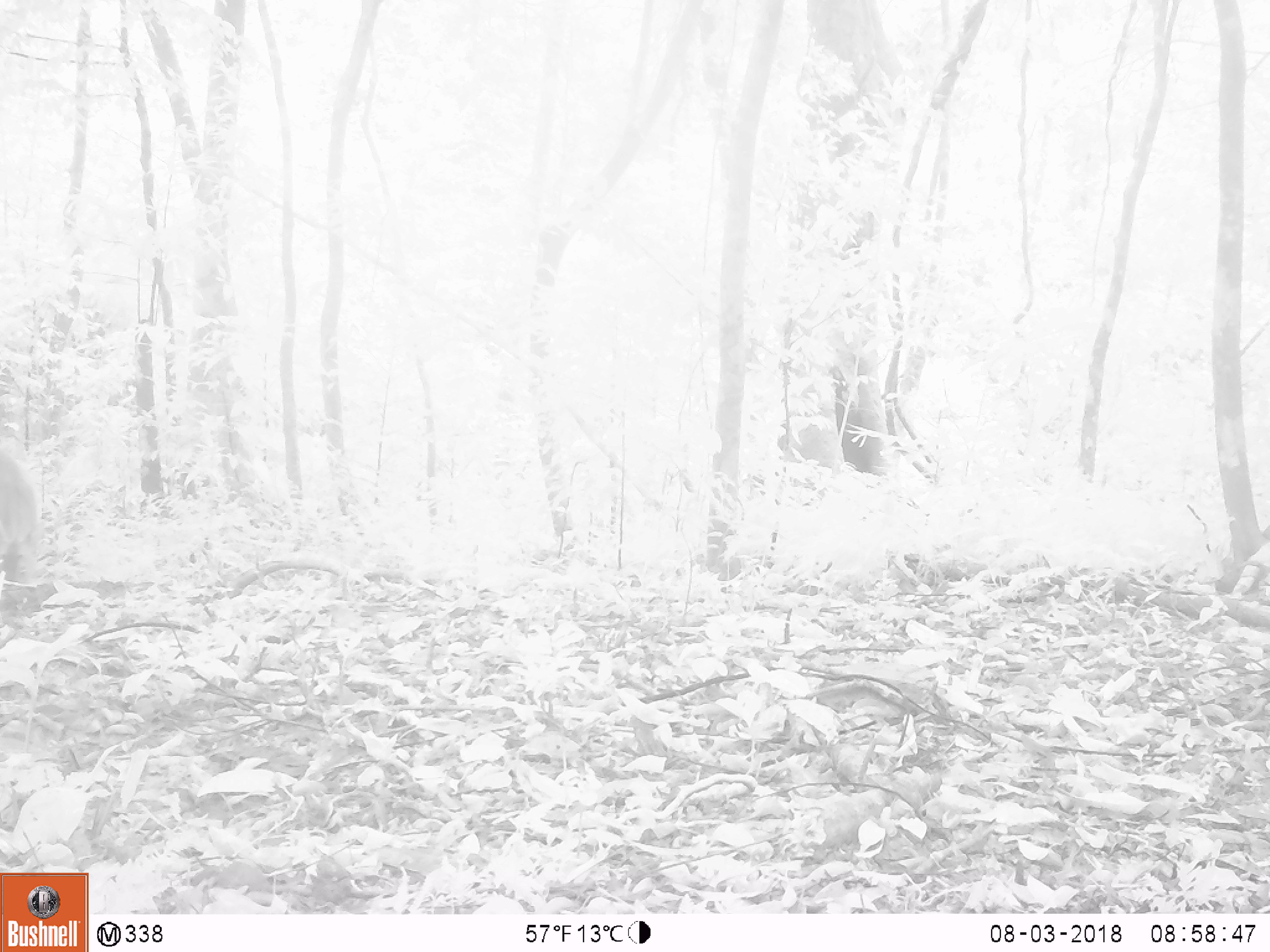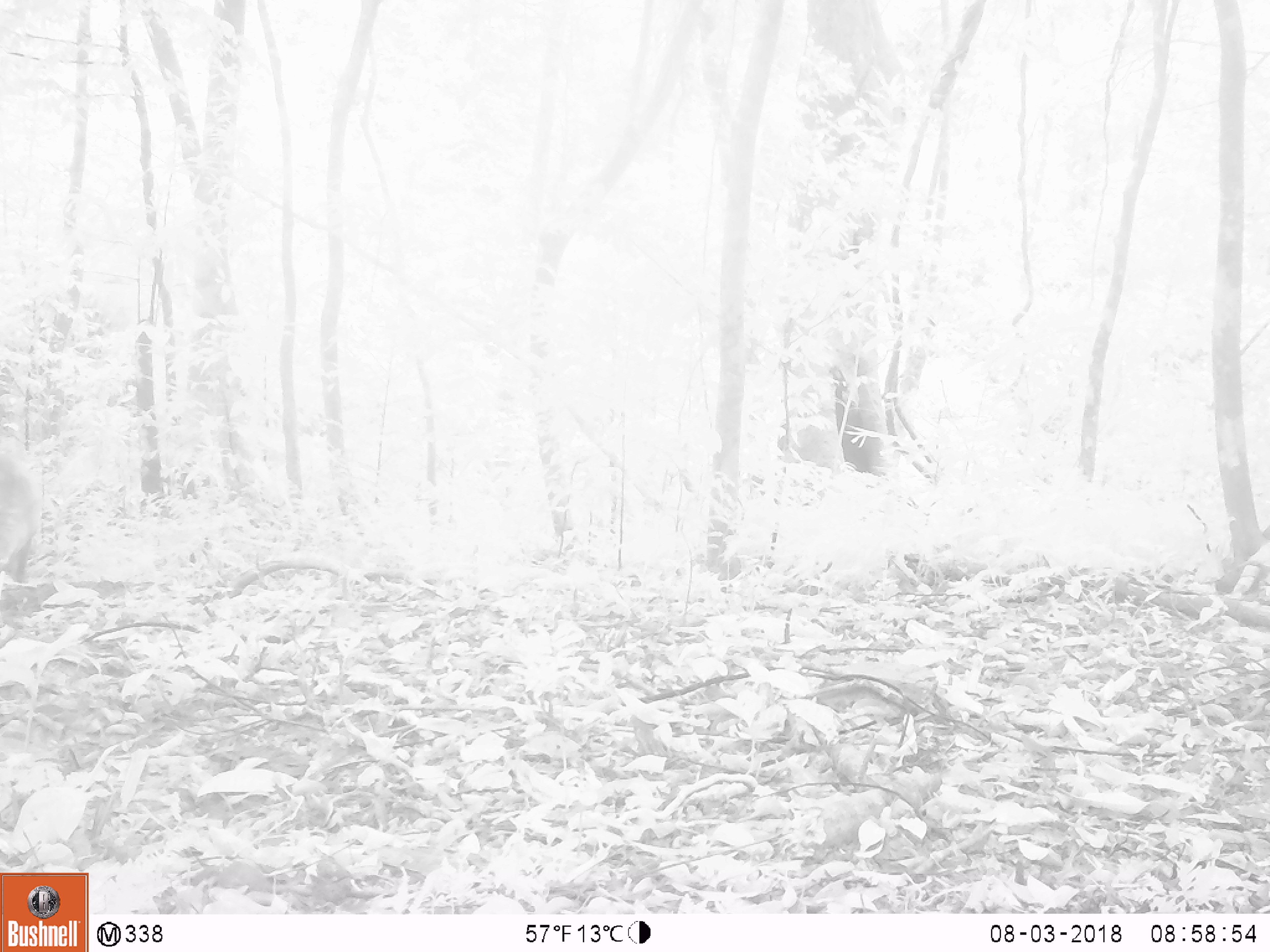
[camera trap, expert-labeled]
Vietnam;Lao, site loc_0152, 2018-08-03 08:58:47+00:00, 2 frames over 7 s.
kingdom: Animalia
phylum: Chordata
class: Mammalia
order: Artiodactyla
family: Cervidae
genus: Muntiacus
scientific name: Muntiacus vuquangensis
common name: large-antlered muntjac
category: large antlered muntjac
Large antlered muntjac (large-antlered muntjac) (Muntiacus vuquangensis). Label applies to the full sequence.